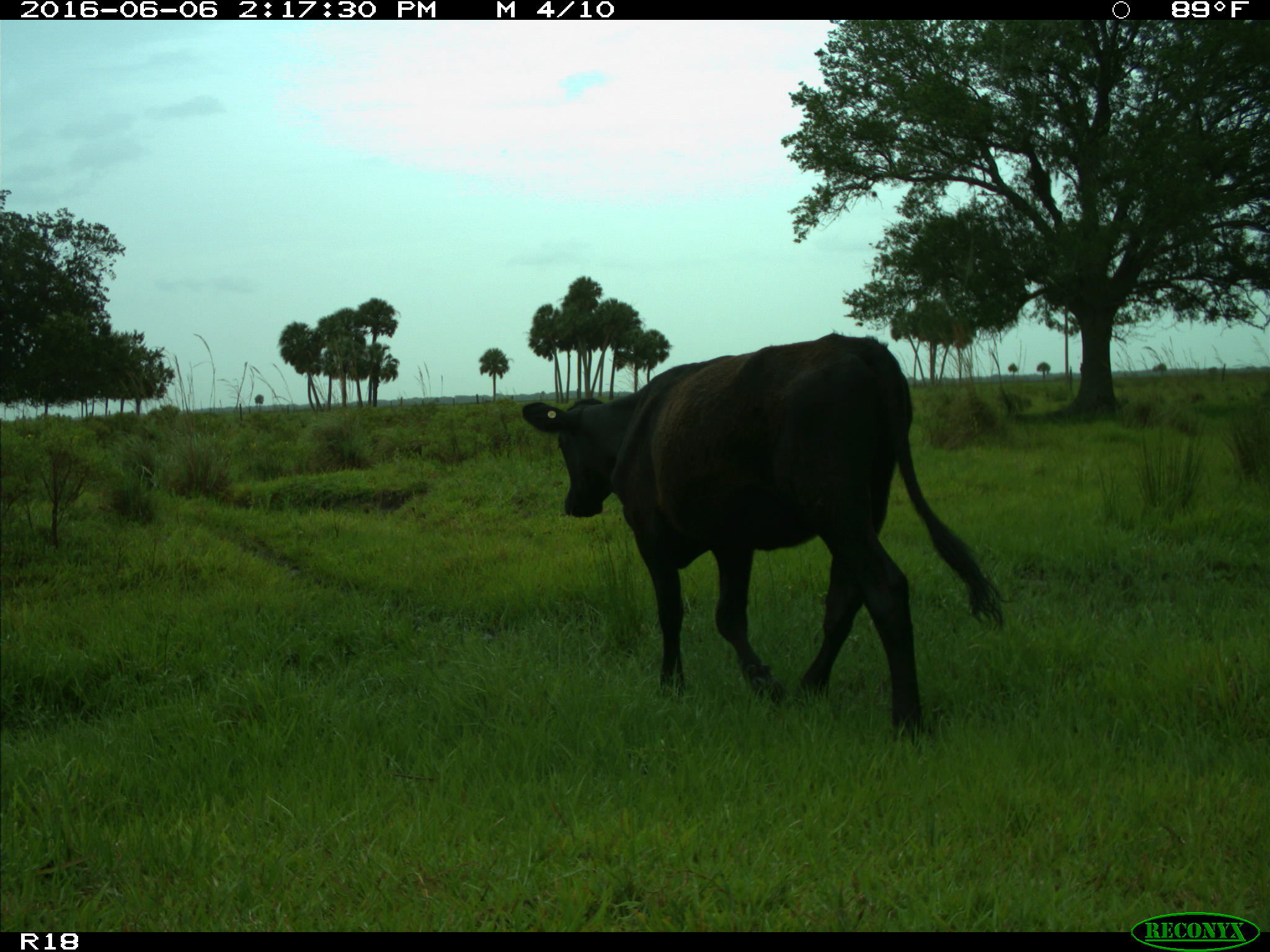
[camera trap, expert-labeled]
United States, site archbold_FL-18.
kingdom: Animalia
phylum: Chordata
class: Mammalia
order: Artiodactyla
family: Bovidae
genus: Bos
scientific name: Bos taurus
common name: domestic cow